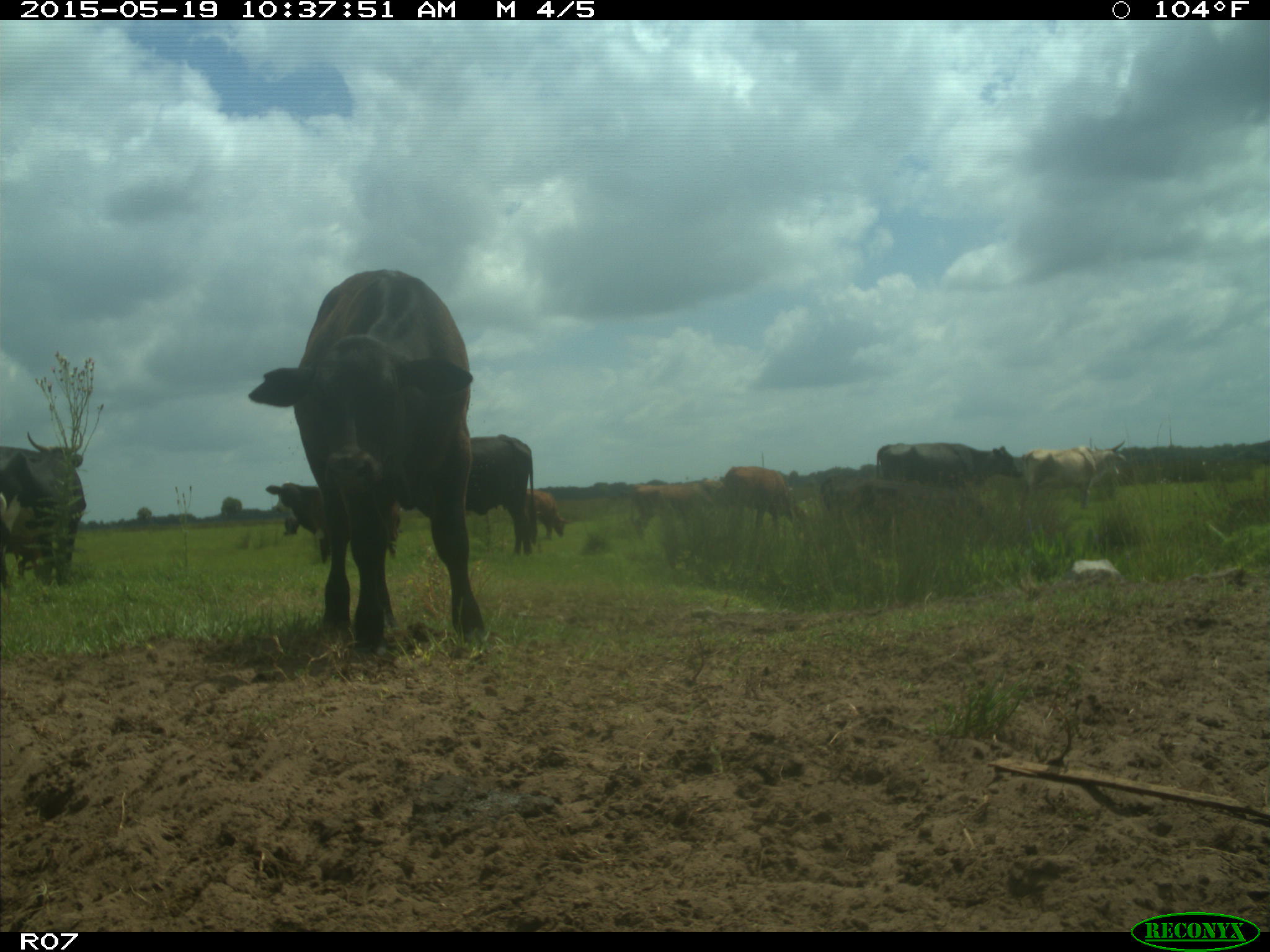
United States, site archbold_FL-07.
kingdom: Animalia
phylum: Chordata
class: Mammalia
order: Artiodactyla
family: Bovidae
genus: Bos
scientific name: Bos taurus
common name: domestic cow